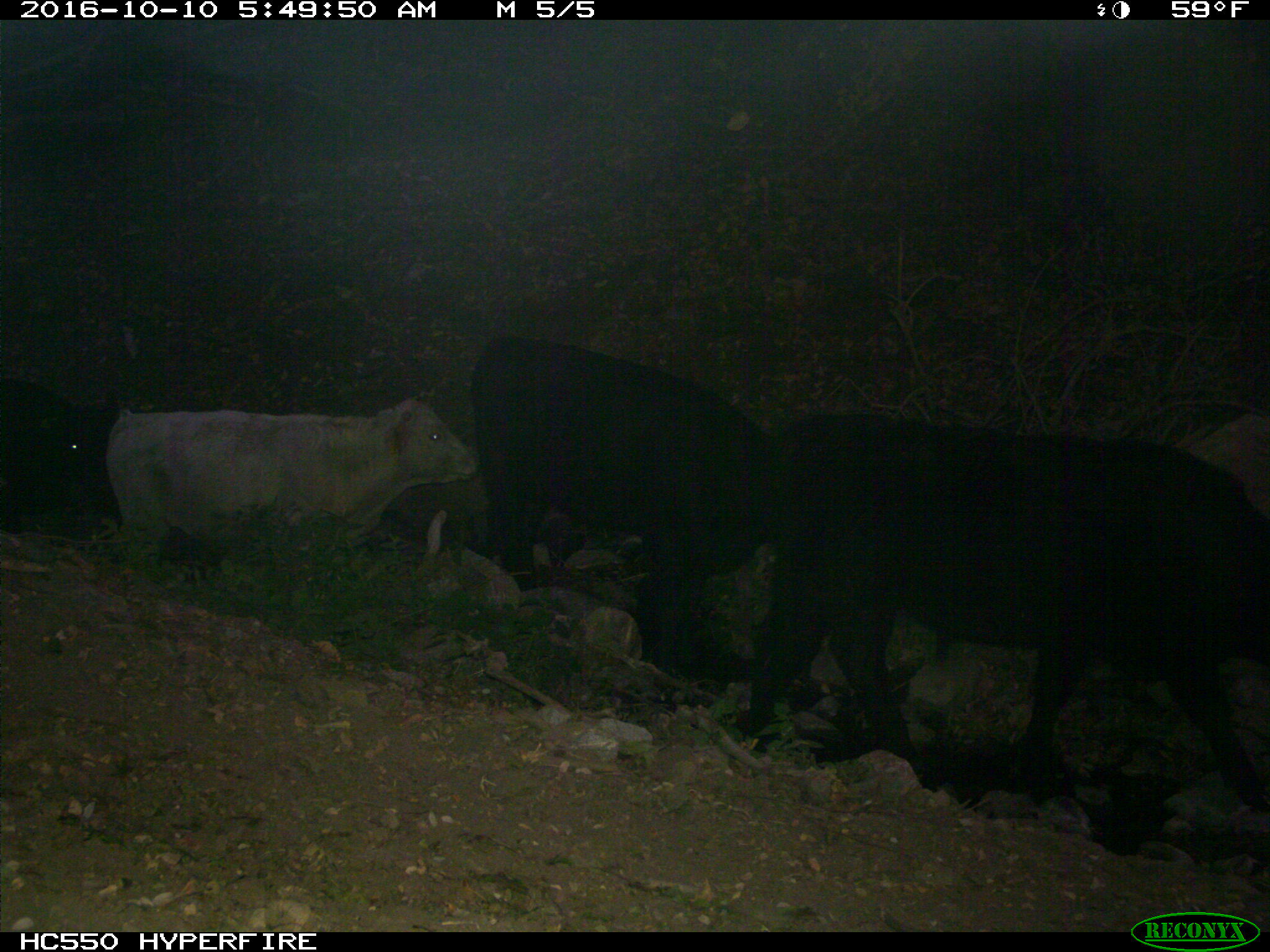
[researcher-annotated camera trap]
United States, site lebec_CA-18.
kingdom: Animalia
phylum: Chordata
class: Mammalia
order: Artiodactyla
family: Bovidae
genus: Bos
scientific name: Bos taurus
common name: domestic cow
Bos taurus (domestic cow).